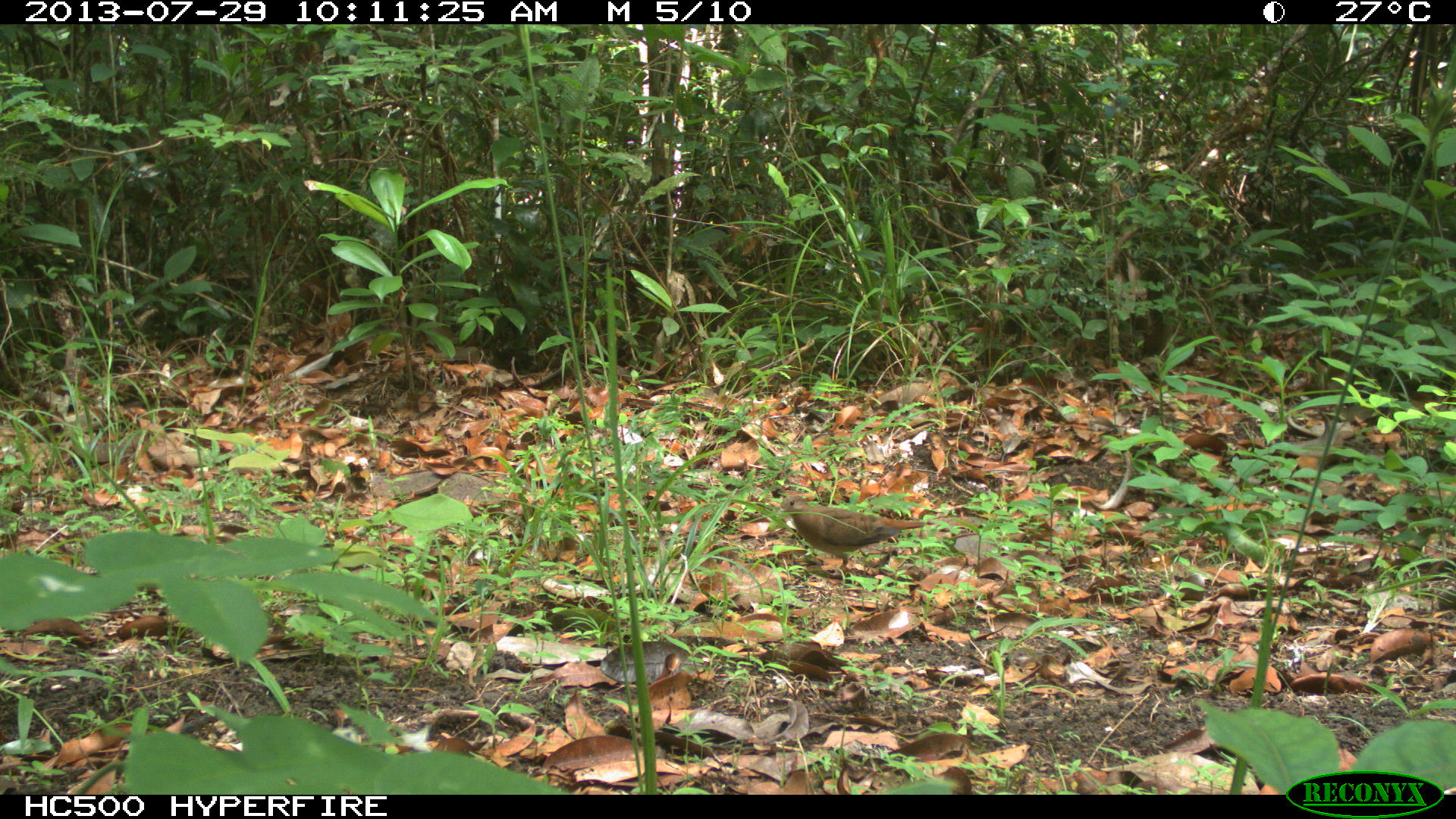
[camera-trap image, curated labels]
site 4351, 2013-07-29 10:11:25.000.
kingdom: Animalia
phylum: Chordata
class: Aves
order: Columbiformes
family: Columbidae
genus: Claravis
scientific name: Claravis pretiosa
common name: blue ground-dove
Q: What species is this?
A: Claravis pretiosa (blue ground-dove).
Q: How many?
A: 1.